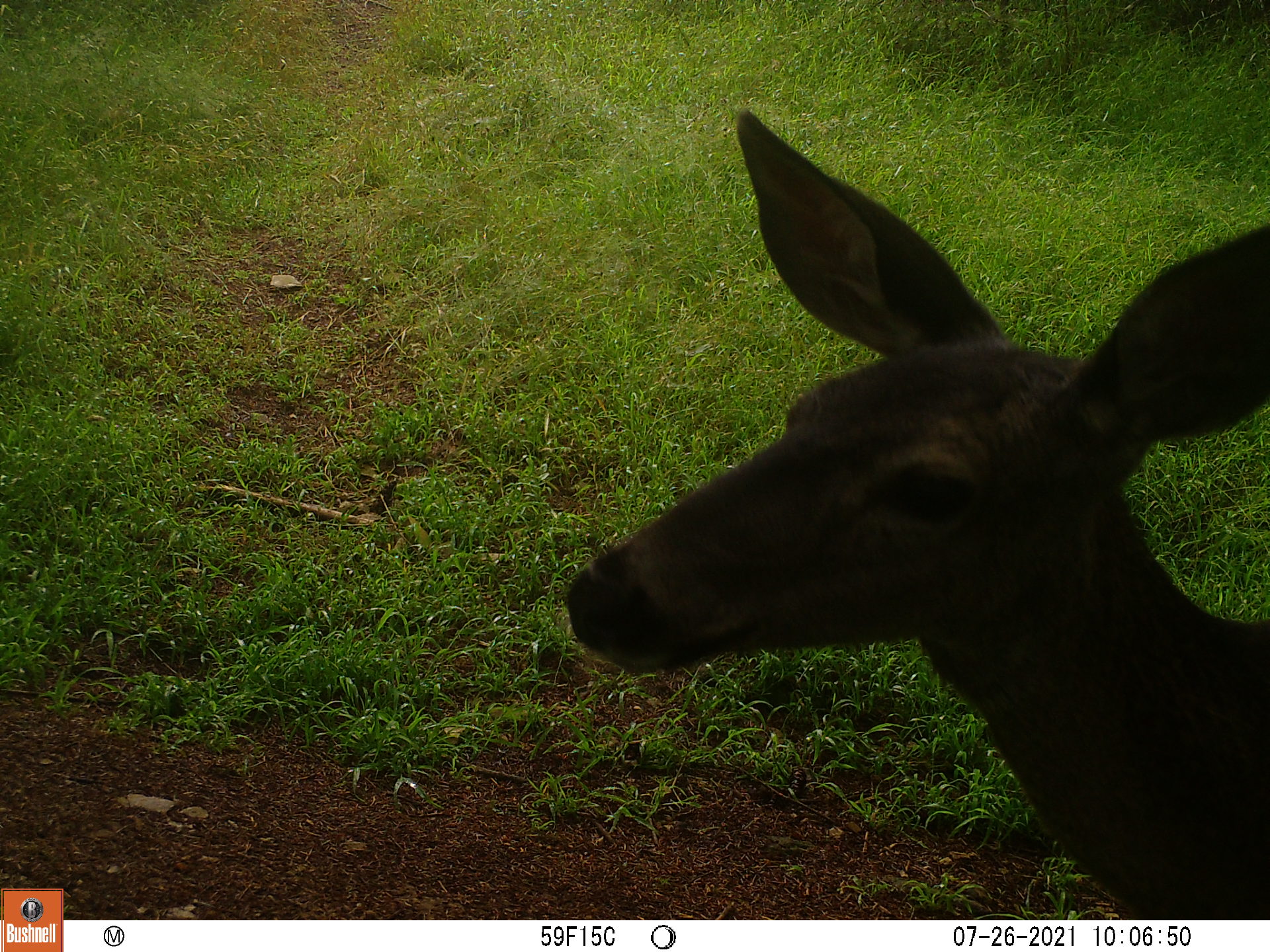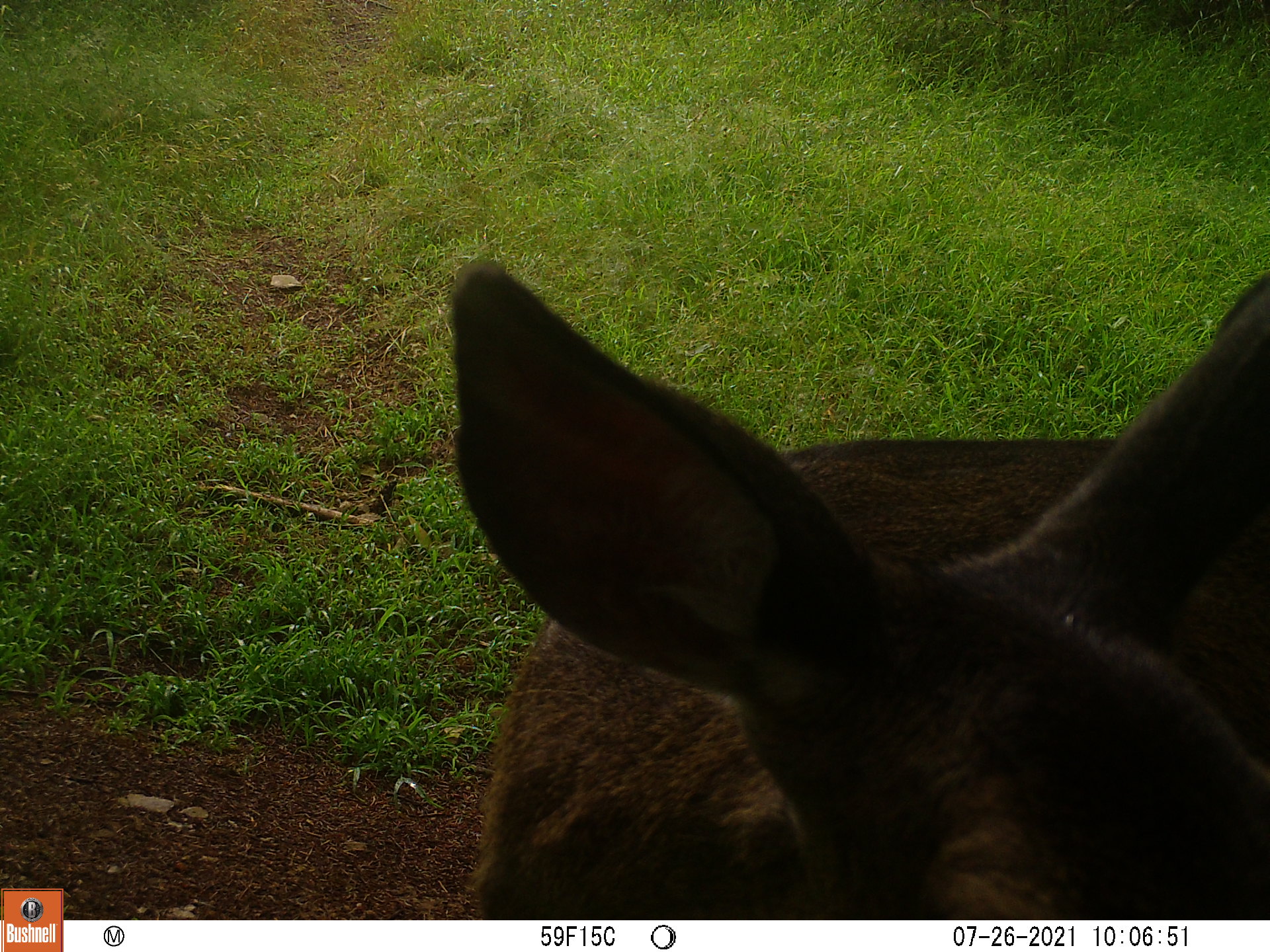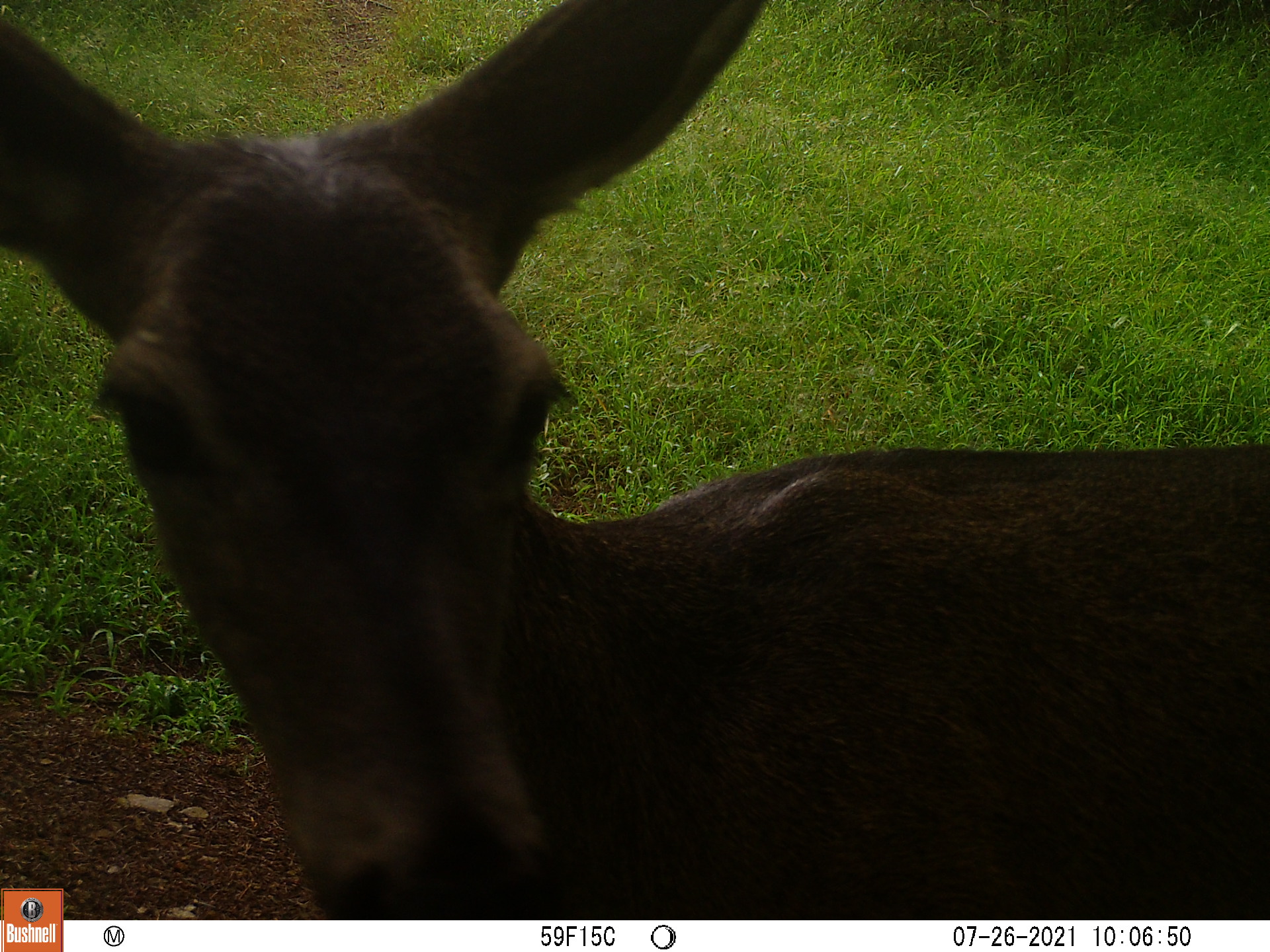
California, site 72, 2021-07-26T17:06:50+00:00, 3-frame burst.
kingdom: Animalia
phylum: Chordata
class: Mammalia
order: Artiodactyla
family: Cervidae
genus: Odocoileus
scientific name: Odocoileus hemionus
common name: mule deer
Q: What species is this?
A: Mule deer (Odocoileus hemionus).